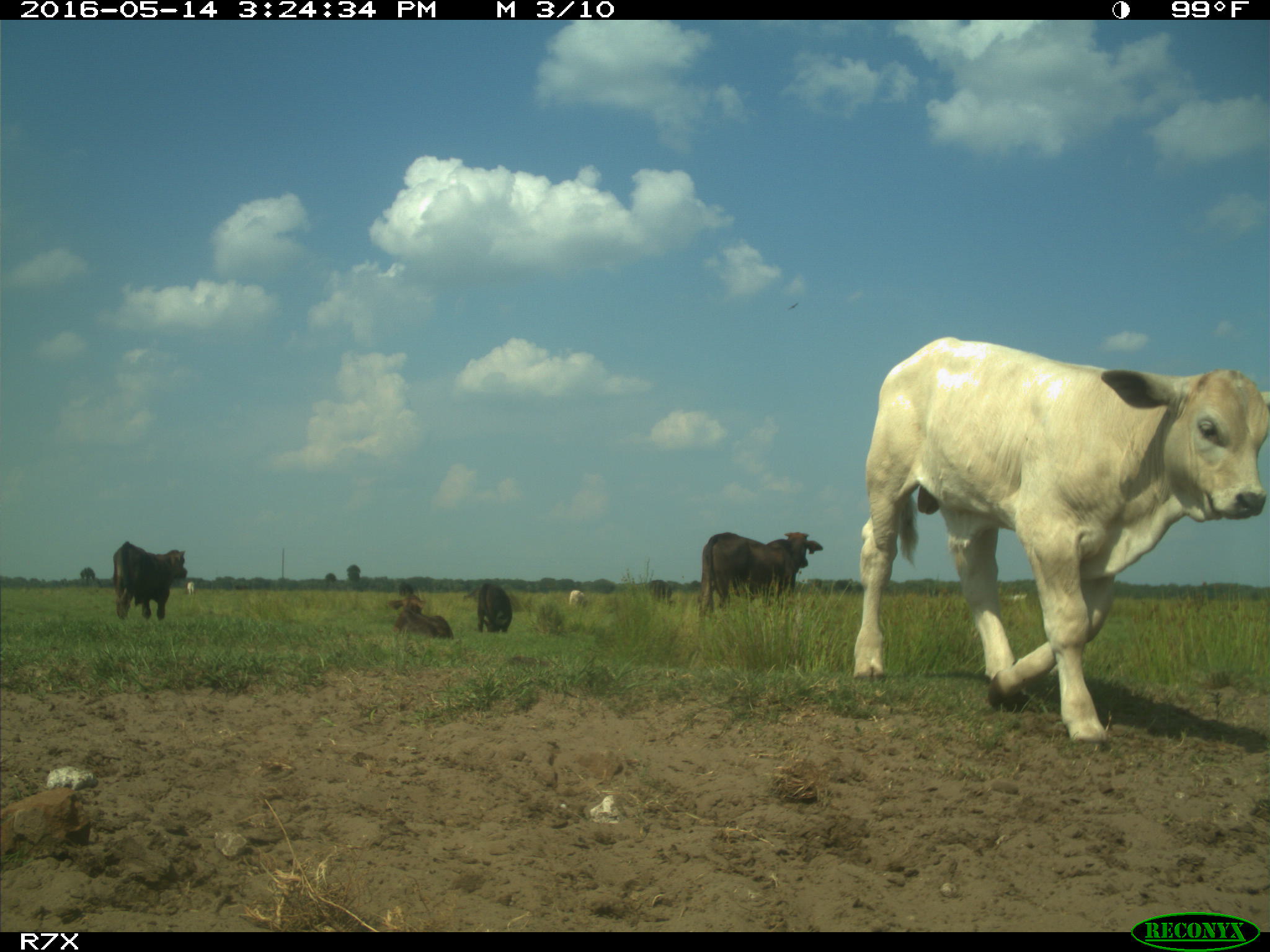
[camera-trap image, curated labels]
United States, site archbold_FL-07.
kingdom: Animalia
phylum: Chordata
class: Mammalia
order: Artiodactyla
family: Bovidae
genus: Bos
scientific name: Bos taurus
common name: domestic cow